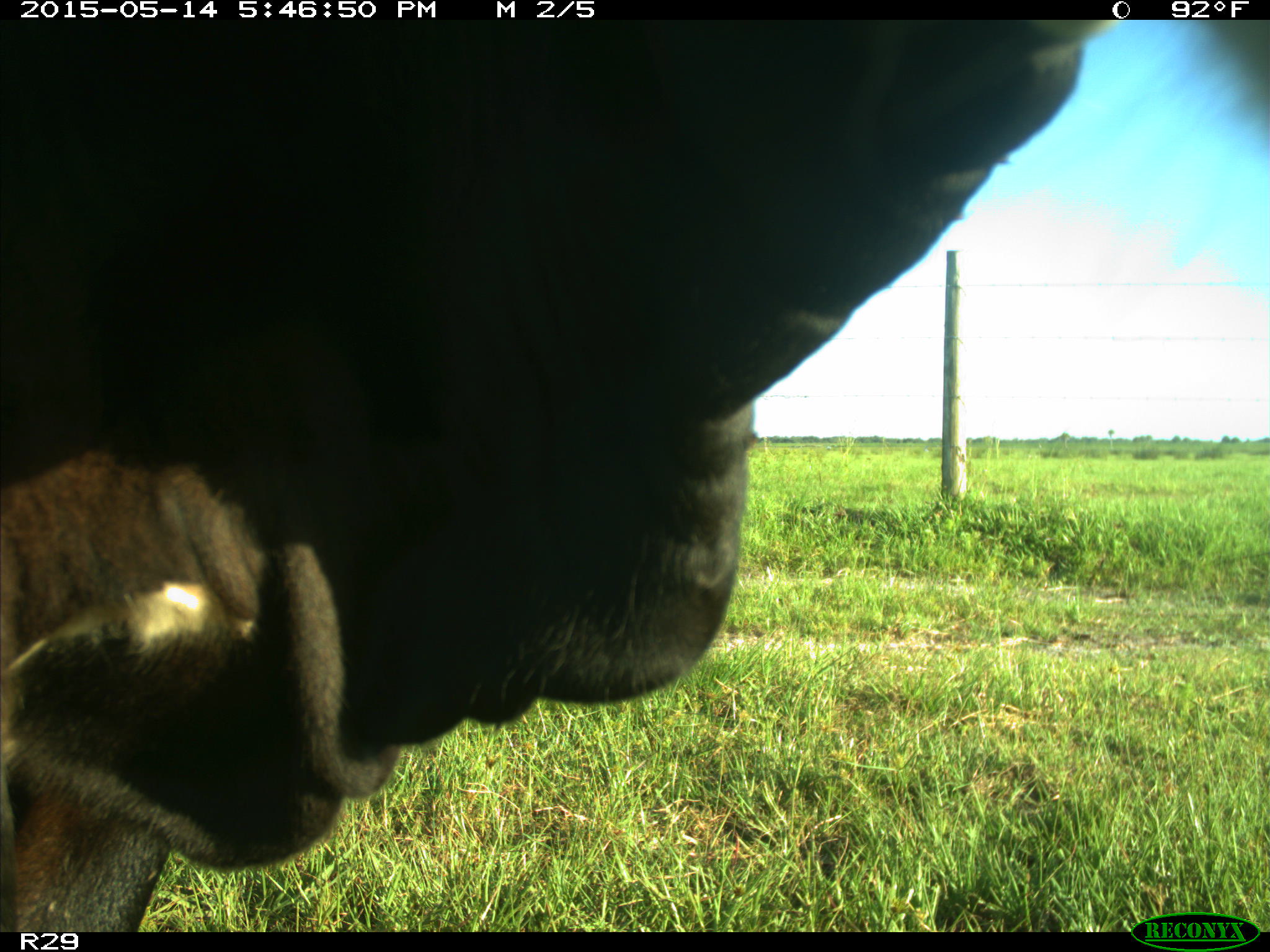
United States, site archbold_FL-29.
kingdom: Animalia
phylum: Chordata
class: Mammalia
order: Artiodactyla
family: Bovidae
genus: Bos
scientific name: Bos taurus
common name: domestic cow